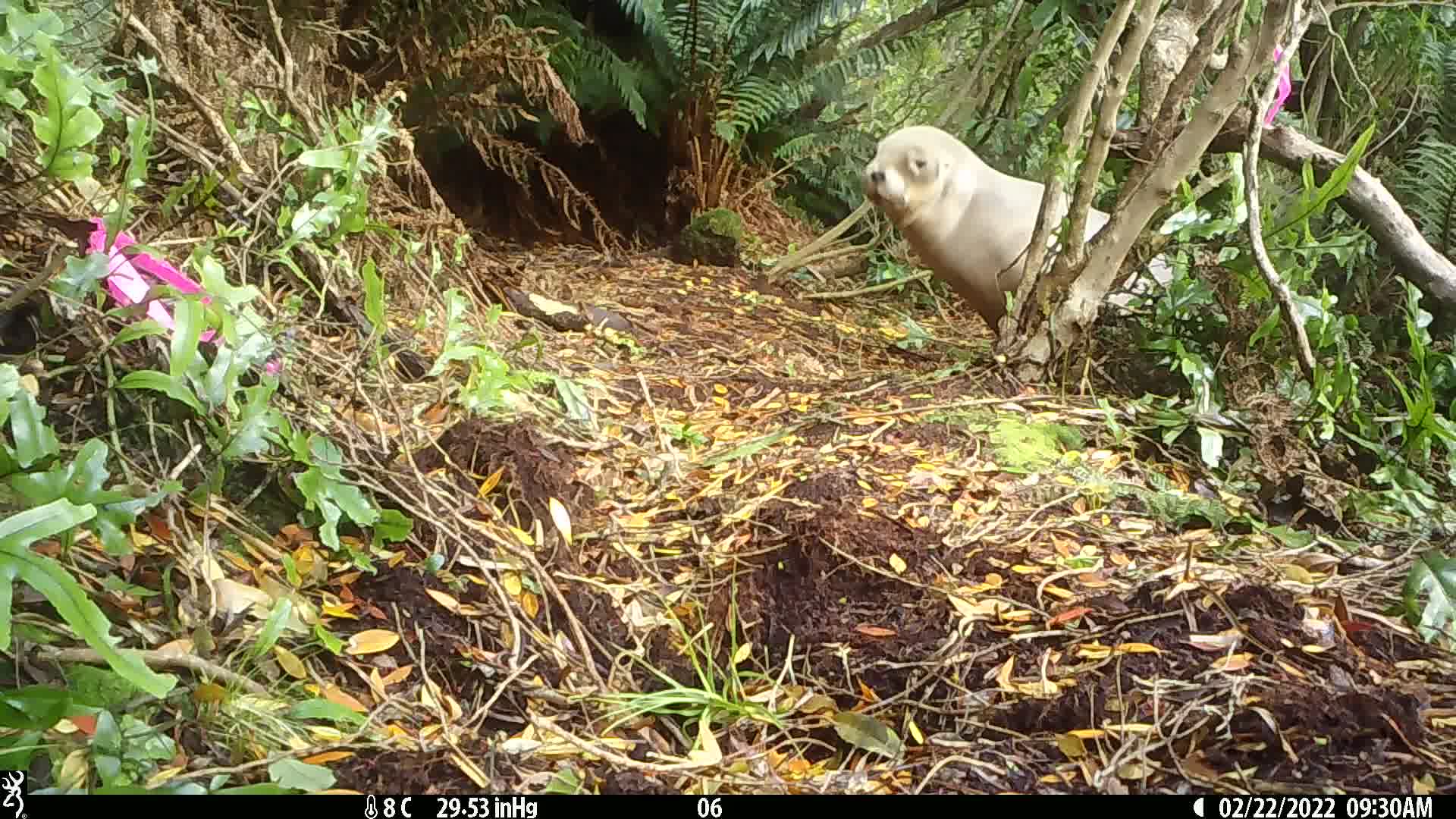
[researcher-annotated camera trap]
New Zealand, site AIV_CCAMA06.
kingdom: Animalia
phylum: Chordata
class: Mammalia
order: Carnivora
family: Otariidae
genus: Phocarctos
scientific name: Phocarctos hookeri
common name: new zealand sea lion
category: sealion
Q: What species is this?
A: Sealion (new zealand sea lion) (Phocarctos hookeri).